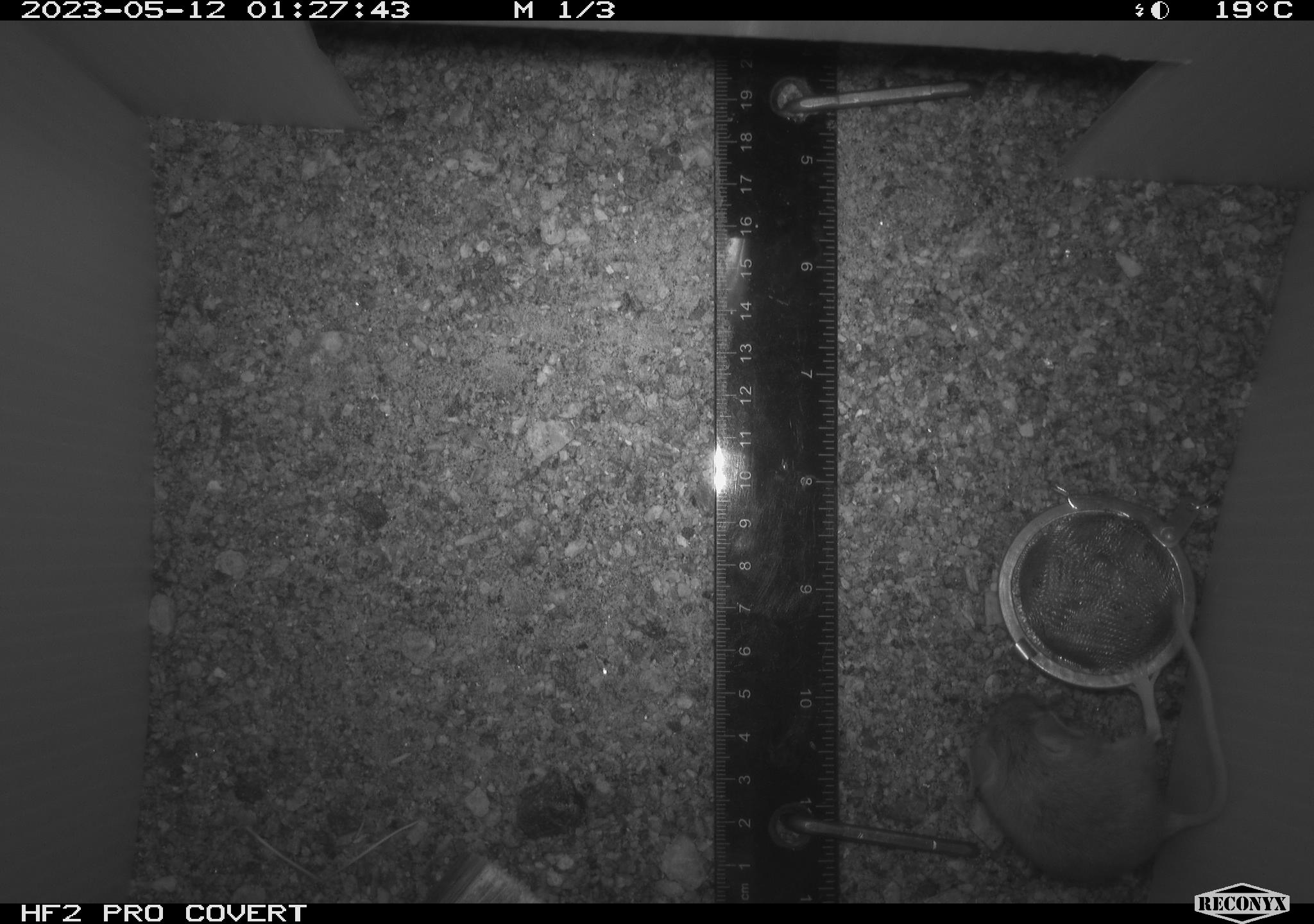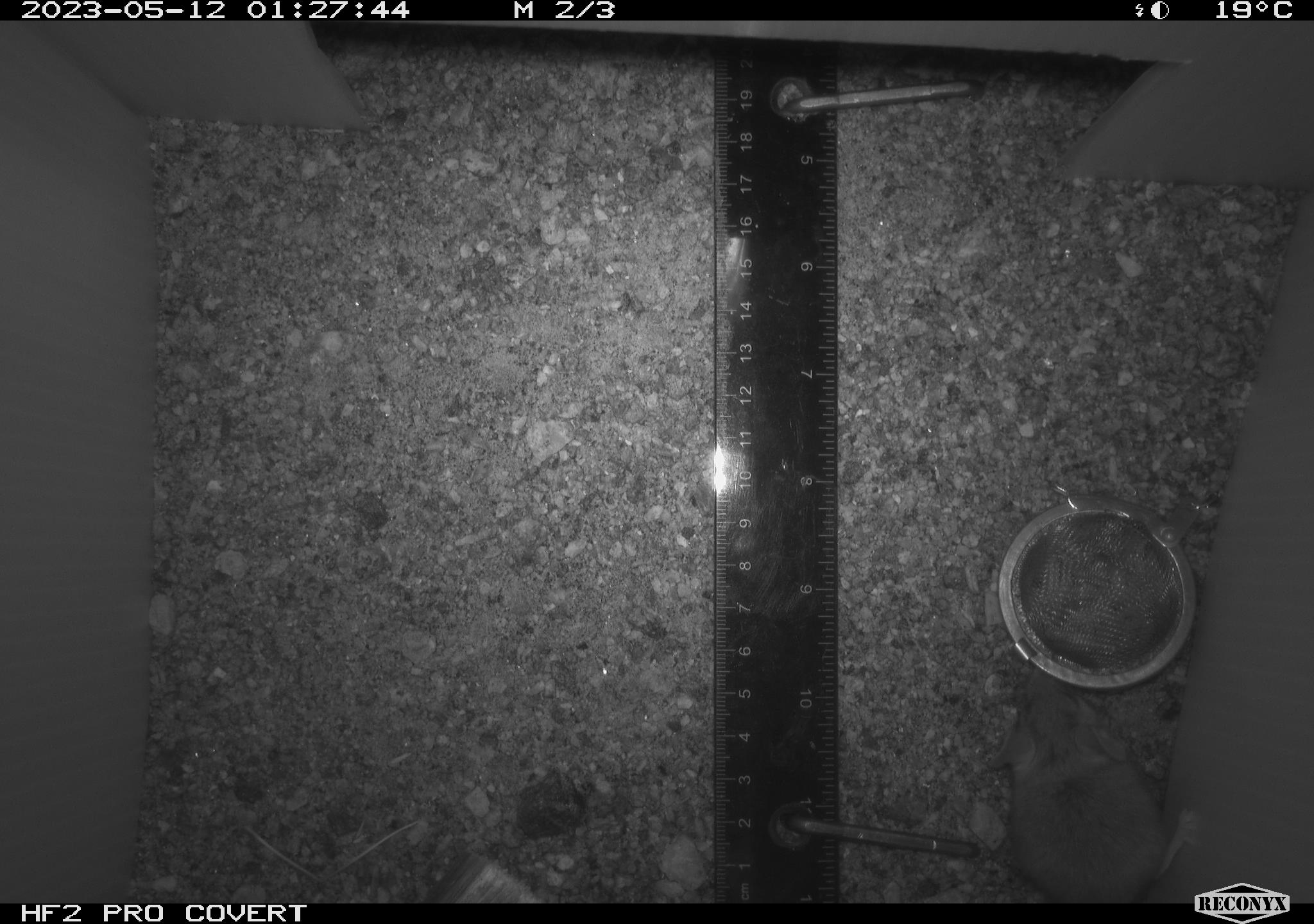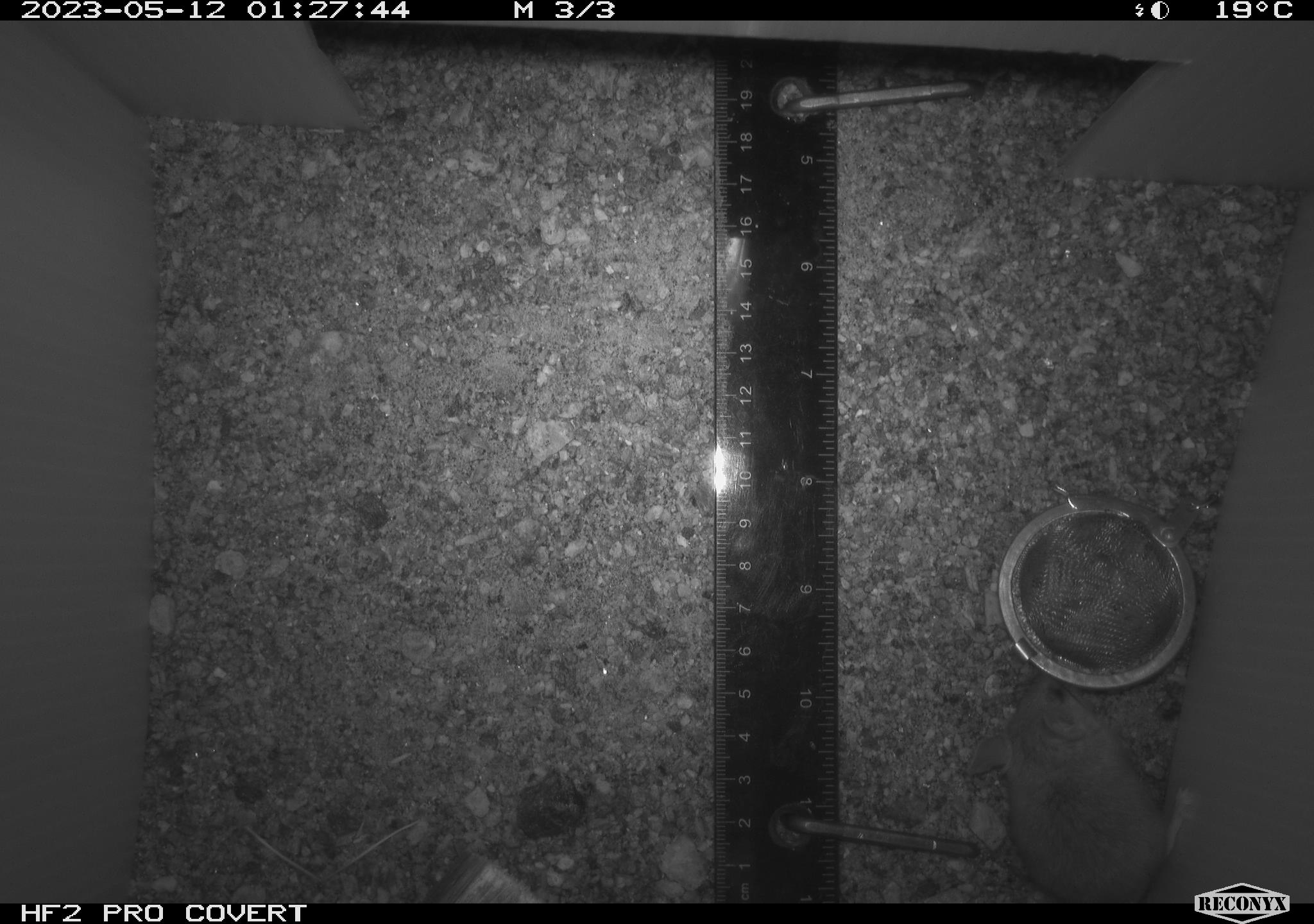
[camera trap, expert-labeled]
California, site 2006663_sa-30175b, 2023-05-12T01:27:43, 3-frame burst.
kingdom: Animalia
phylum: Chordata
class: Mammalia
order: Rodentia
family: Cricetidae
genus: Peromyscus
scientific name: Peromyscus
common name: deer mice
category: peromyscus species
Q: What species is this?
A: Peromyscus species (deer mice) (Peromyscus).